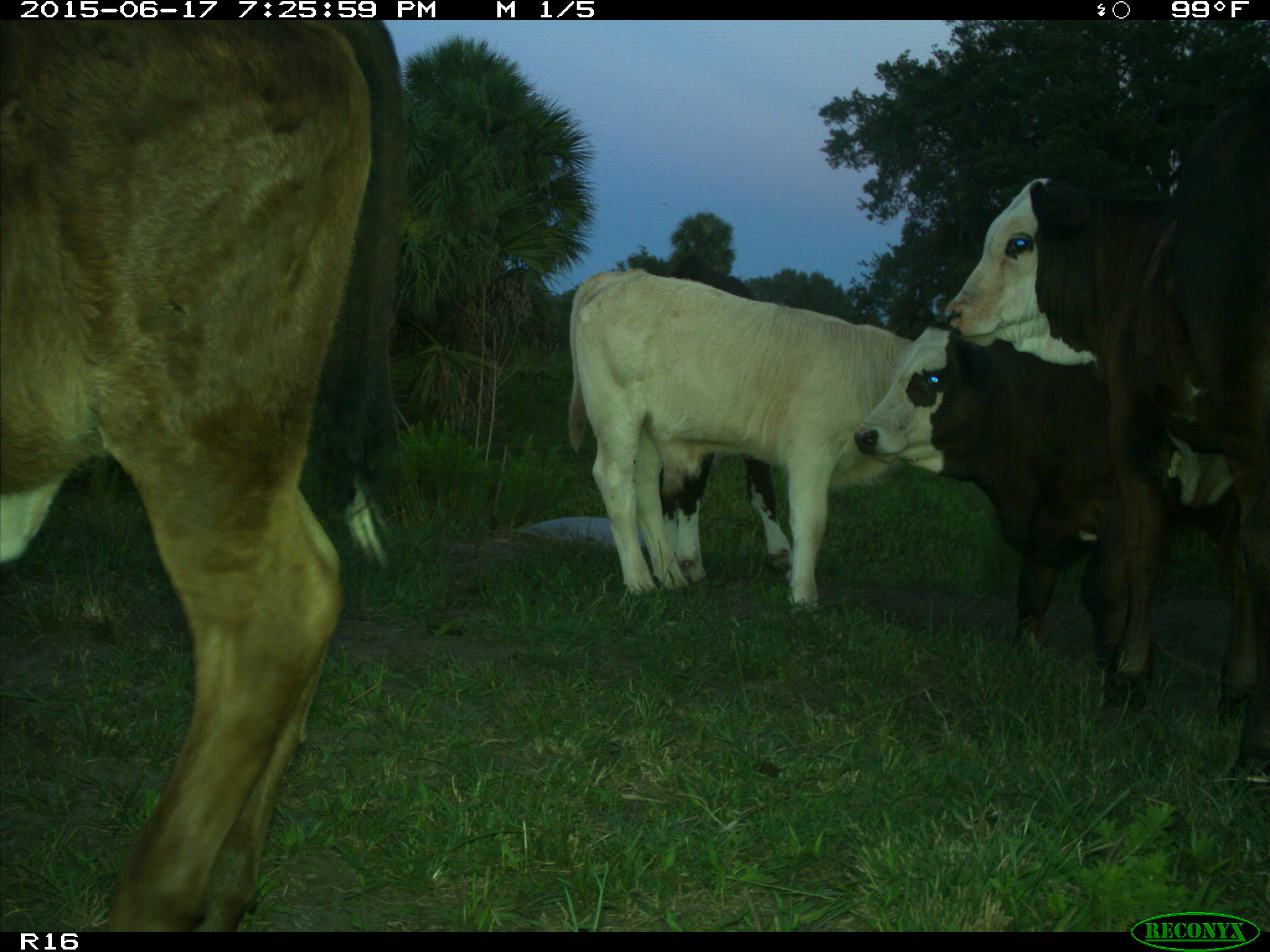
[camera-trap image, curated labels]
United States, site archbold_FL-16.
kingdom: Animalia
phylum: Chordata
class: Mammalia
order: Artiodactyla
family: Bovidae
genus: Bos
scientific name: Bos taurus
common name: domestic cow